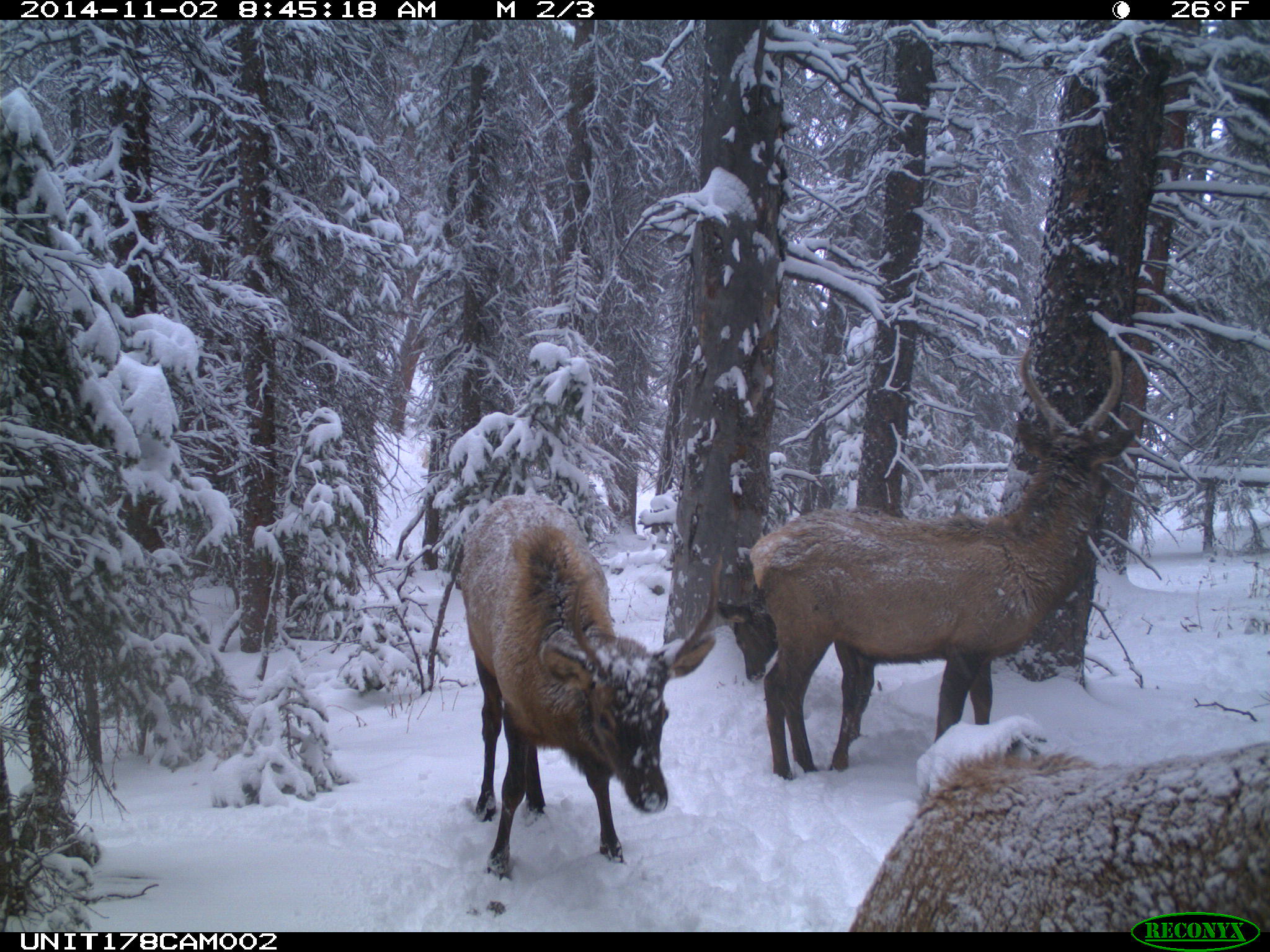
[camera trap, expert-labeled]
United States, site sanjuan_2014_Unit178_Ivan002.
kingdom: Animalia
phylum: Chordata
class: Mammalia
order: Artiodactyla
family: Cervidae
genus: Cervus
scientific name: Cervus elaphus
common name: red deer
Cervus elaphus (red deer).